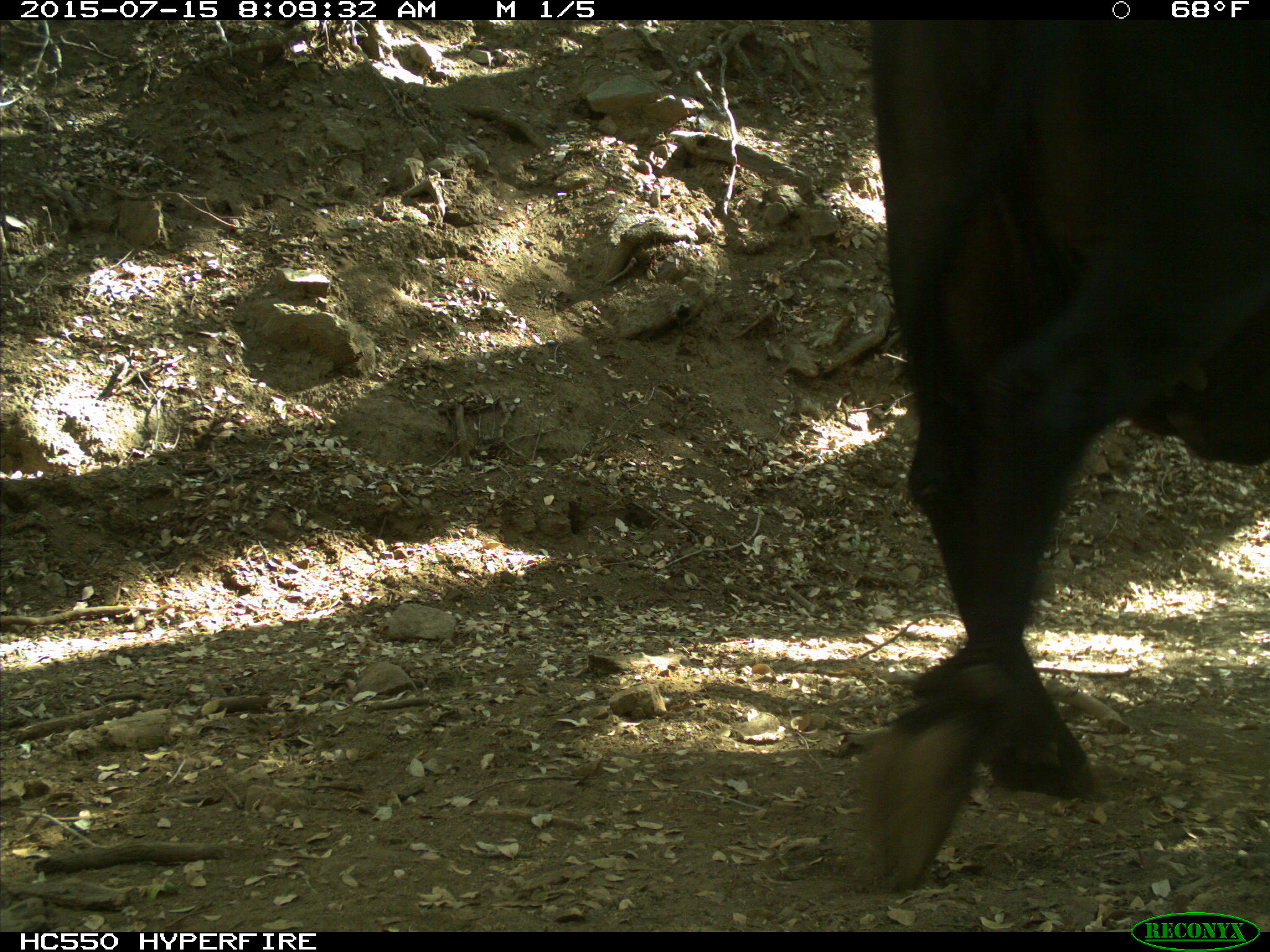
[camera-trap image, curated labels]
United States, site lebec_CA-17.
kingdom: Animalia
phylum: Chordata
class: Mammalia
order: Artiodactyla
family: Bovidae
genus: Bos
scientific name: Bos taurus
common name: domestic cow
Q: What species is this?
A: Bos taurus (domestic cow).